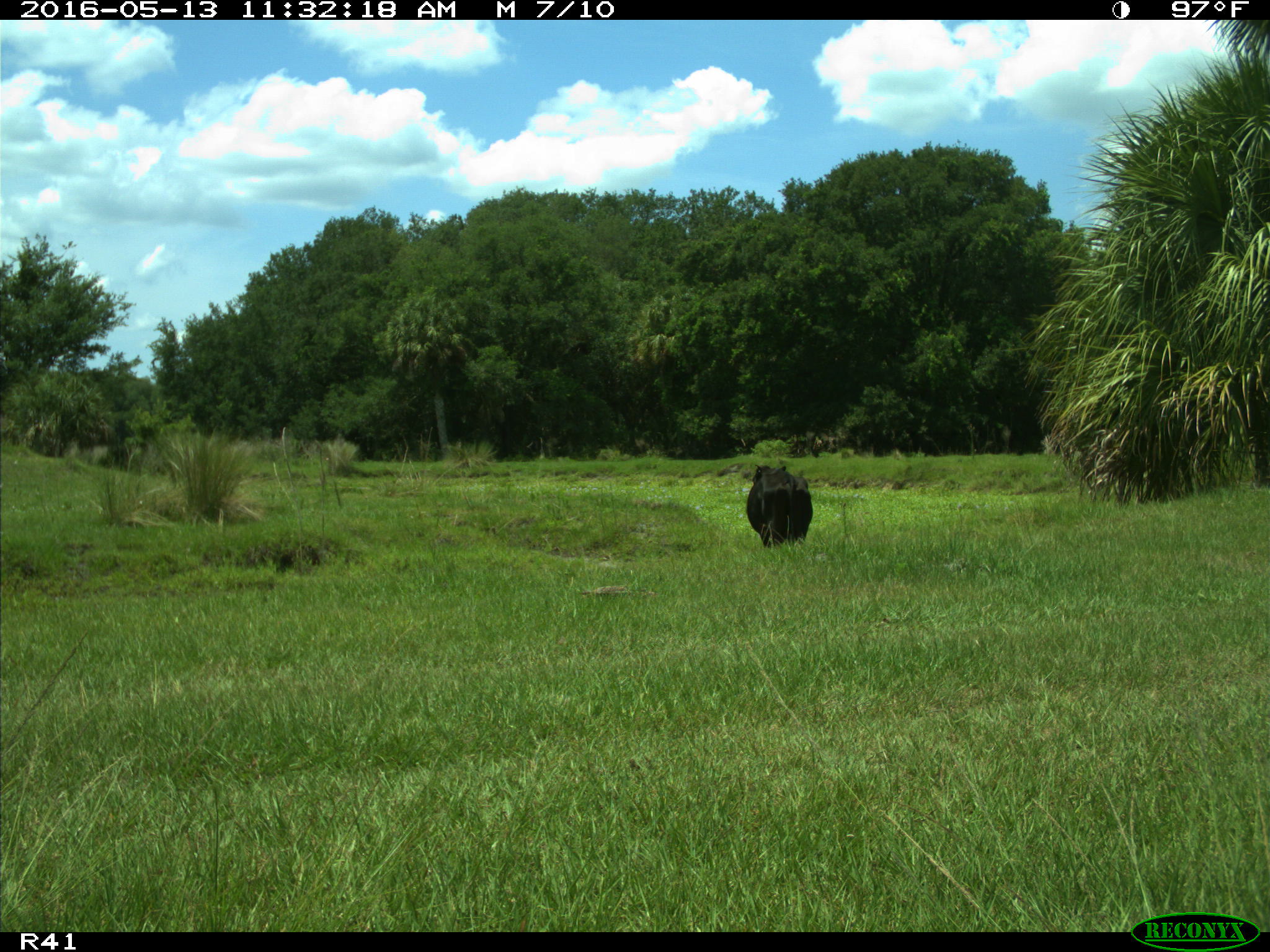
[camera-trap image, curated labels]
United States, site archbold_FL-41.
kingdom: Animalia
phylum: Chordata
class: Mammalia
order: Artiodactyla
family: Bovidae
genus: Bos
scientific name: Bos taurus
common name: domestic cow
Bos taurus (domestic cow).